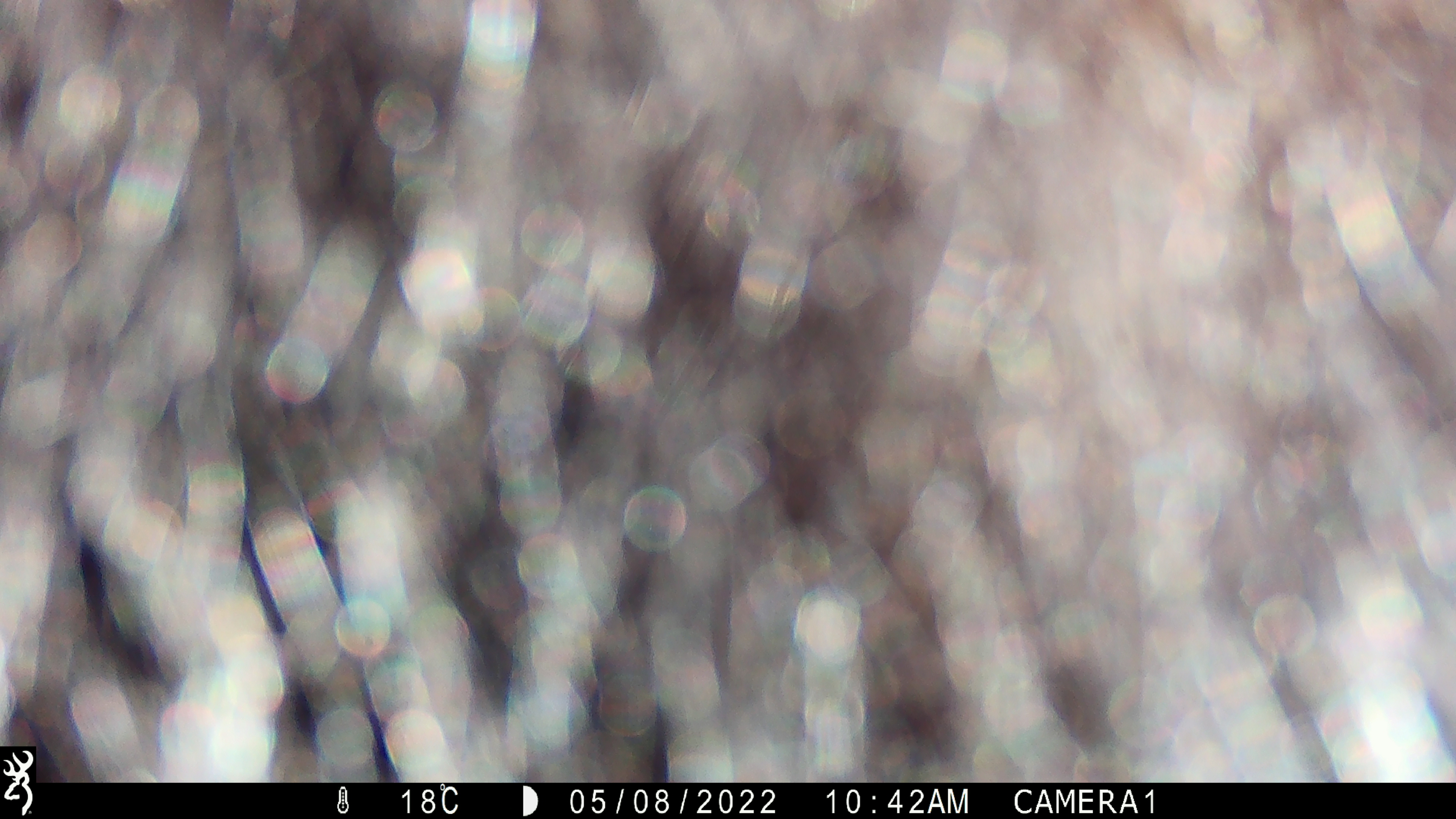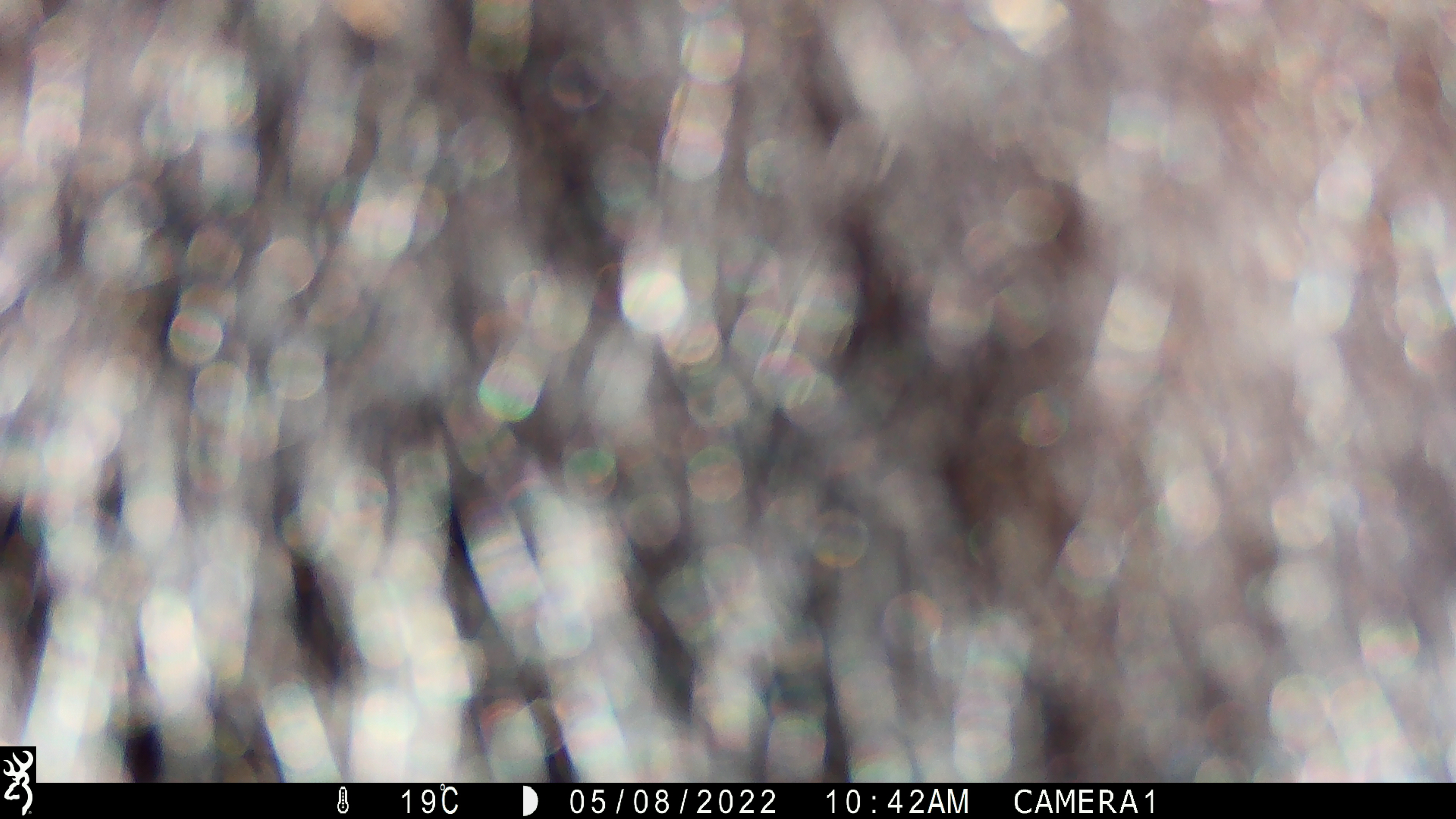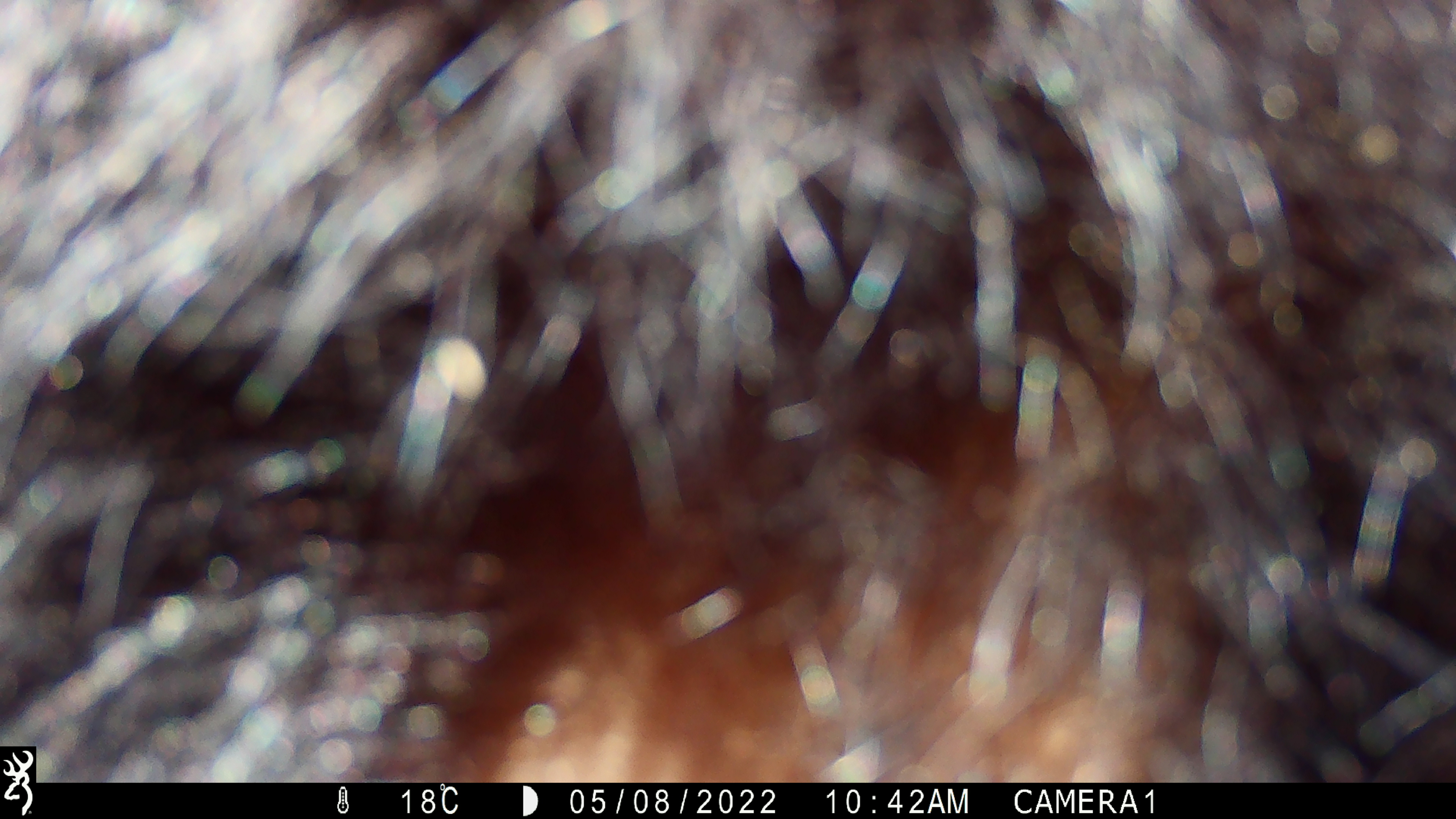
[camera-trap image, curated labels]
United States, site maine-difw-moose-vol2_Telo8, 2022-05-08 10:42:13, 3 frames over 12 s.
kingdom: Animalia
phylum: Chordata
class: Mammalia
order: Carnivora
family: Ursidae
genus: Ursus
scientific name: Ursus americanus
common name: black bear